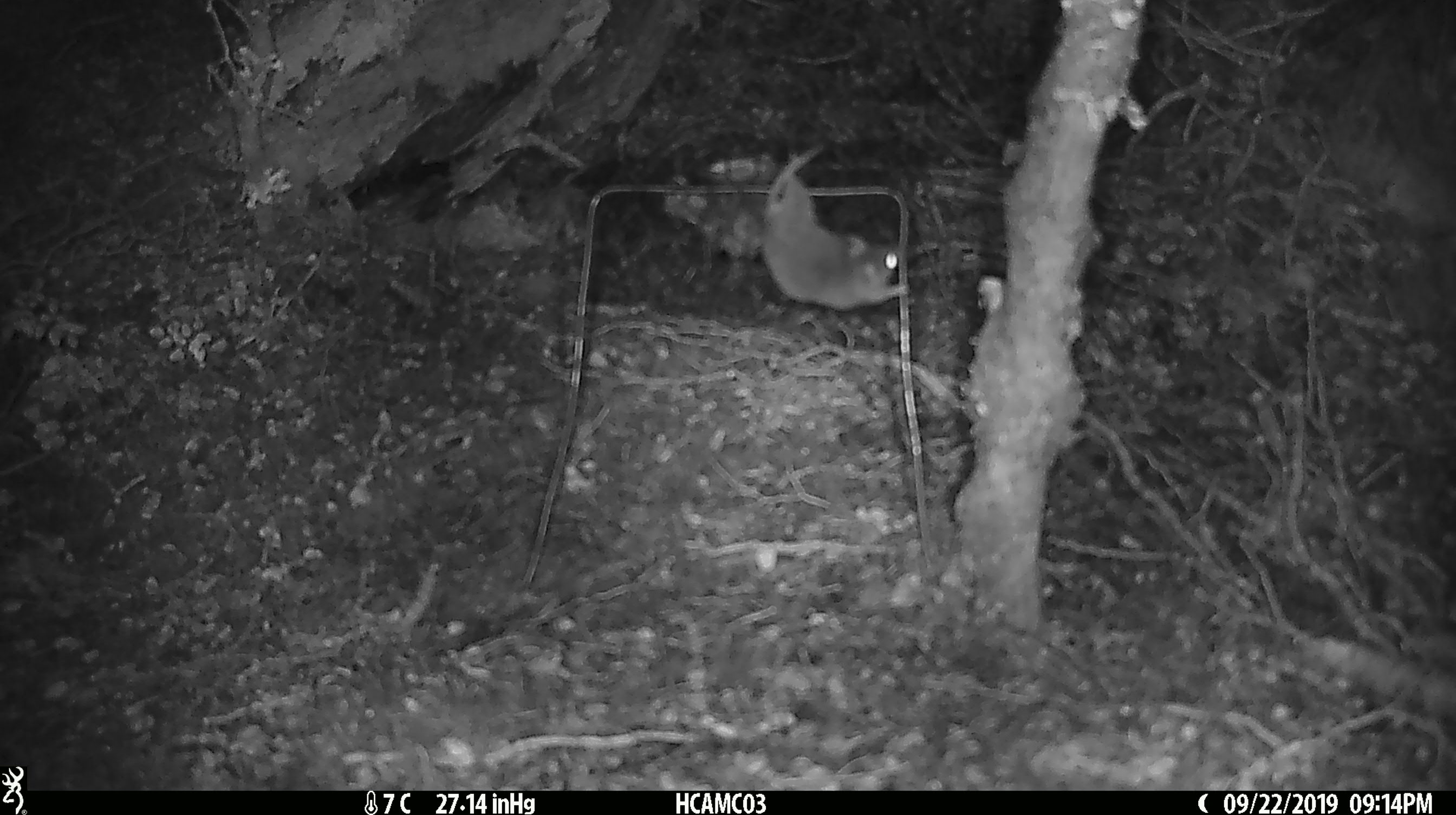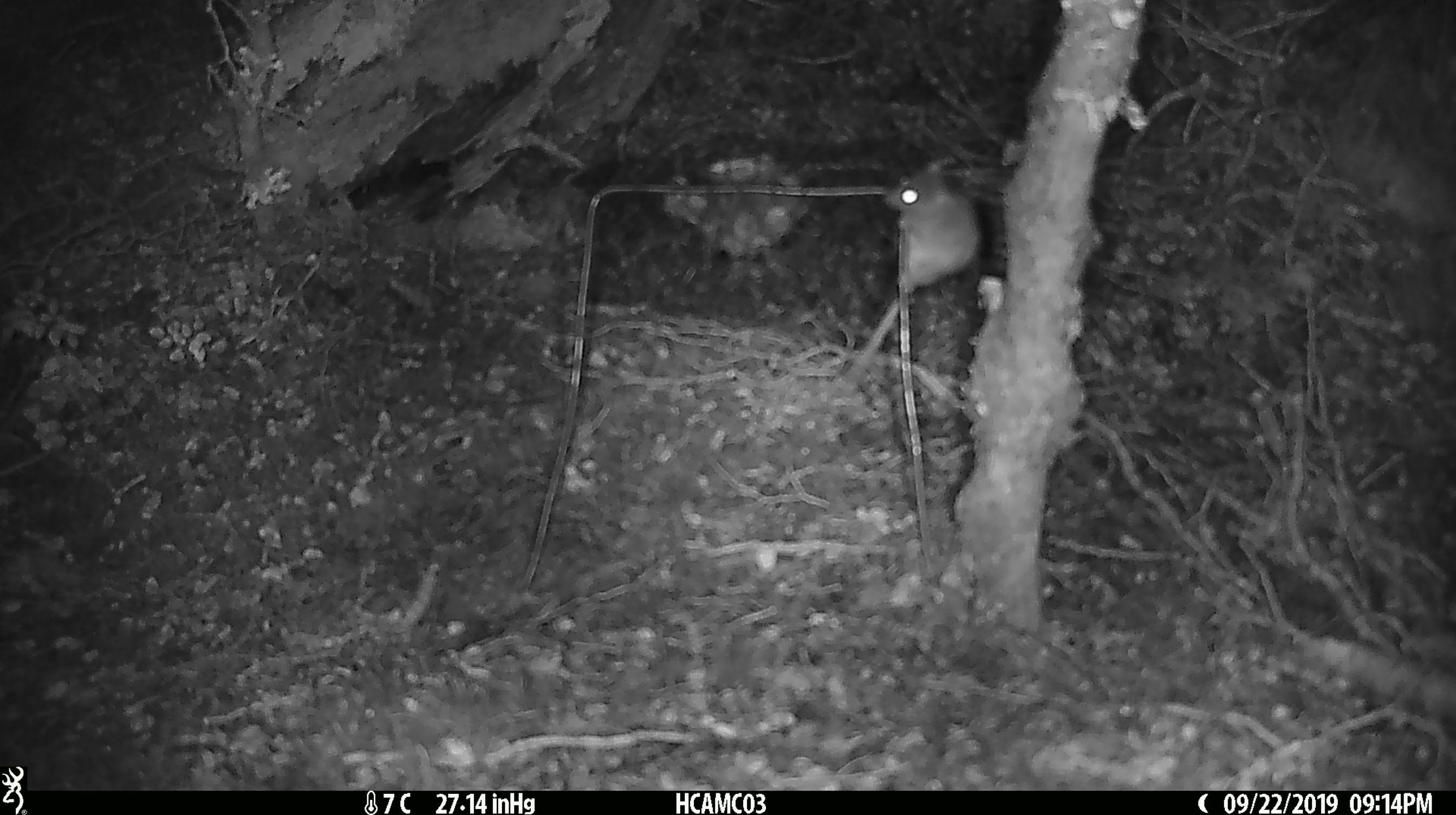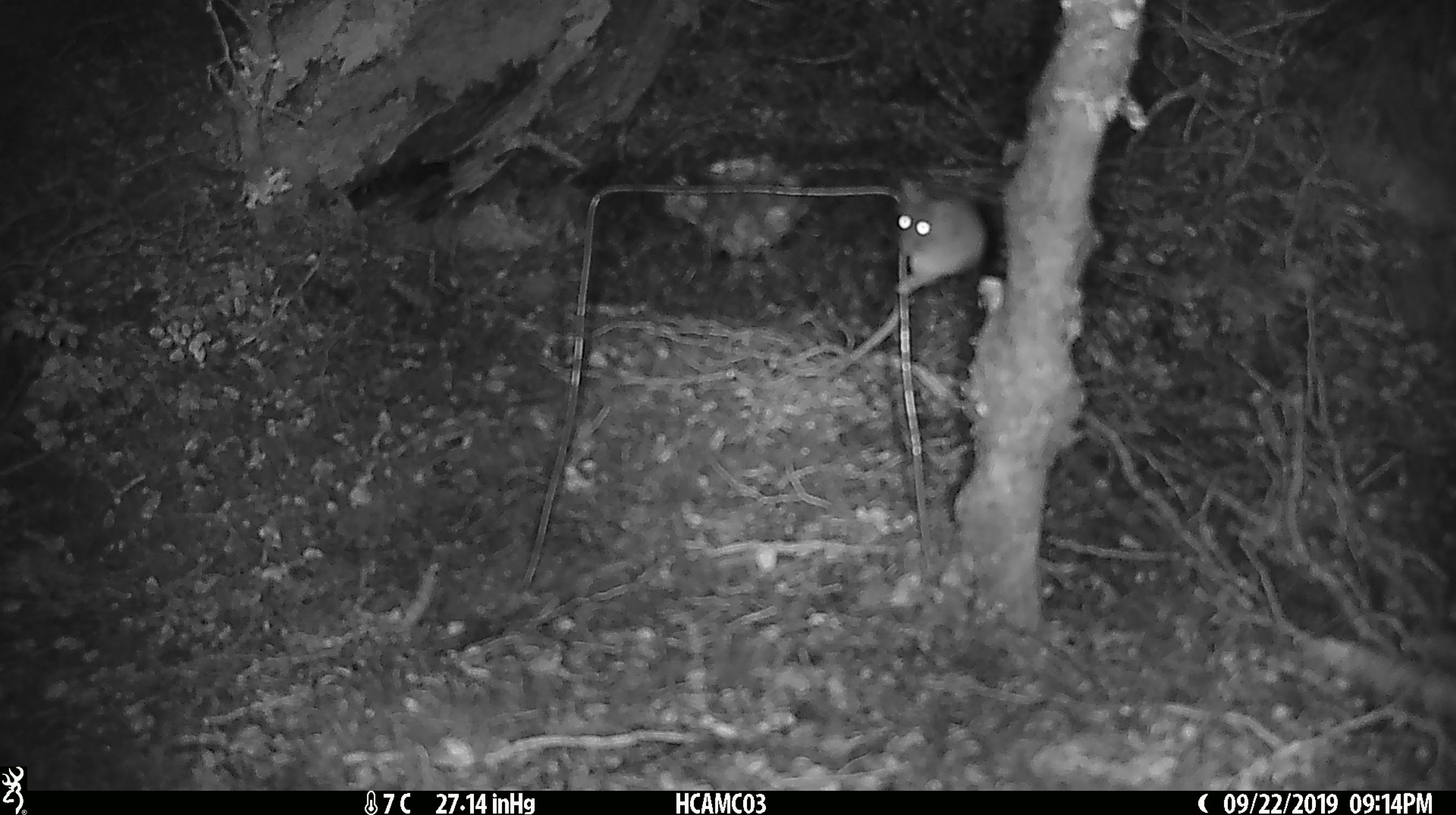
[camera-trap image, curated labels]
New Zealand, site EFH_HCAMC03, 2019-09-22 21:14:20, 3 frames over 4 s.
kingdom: Animalia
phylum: Chordata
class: Mammalia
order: Rodentia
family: Muridae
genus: Mus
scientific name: Mus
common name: mouse